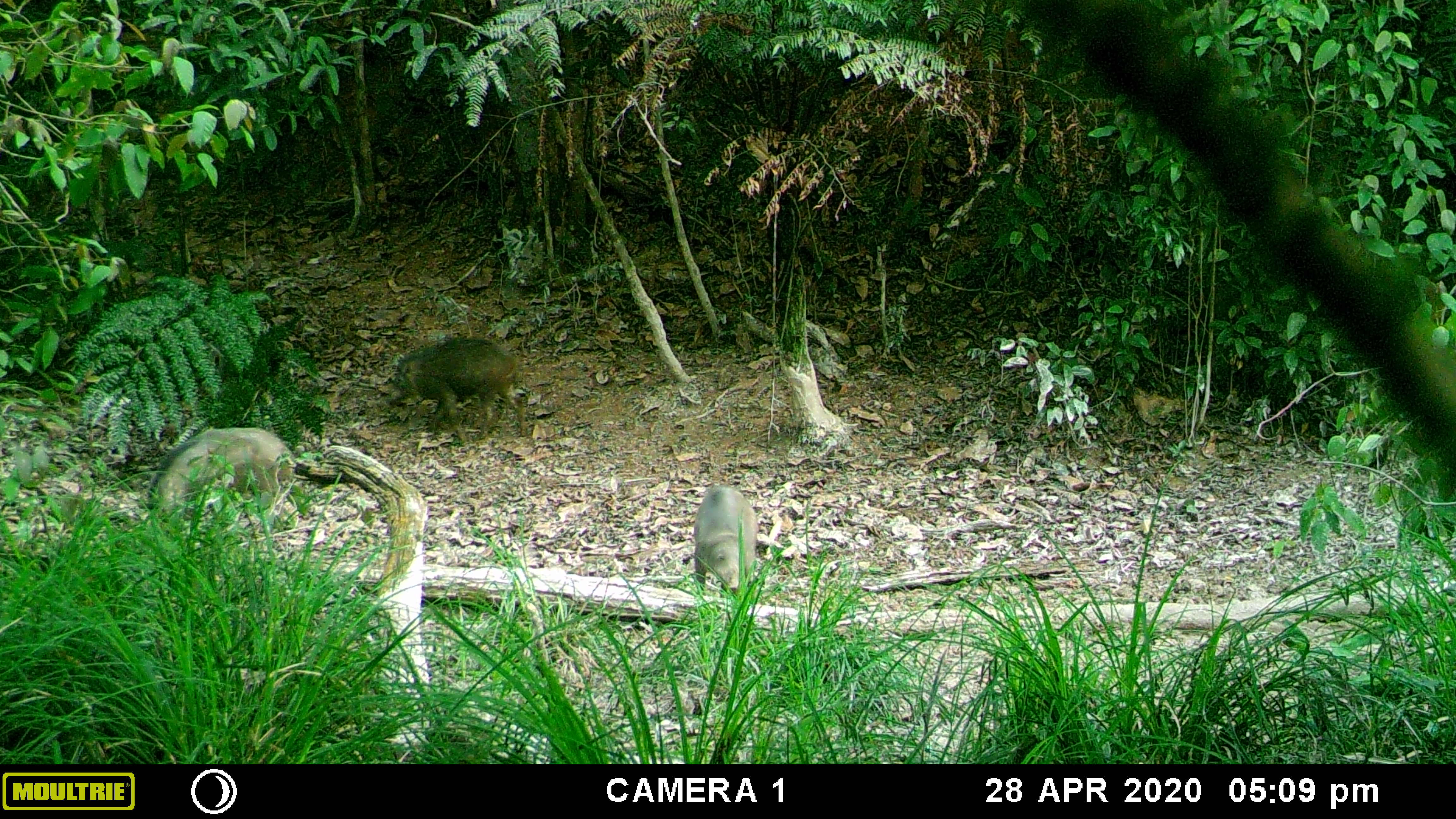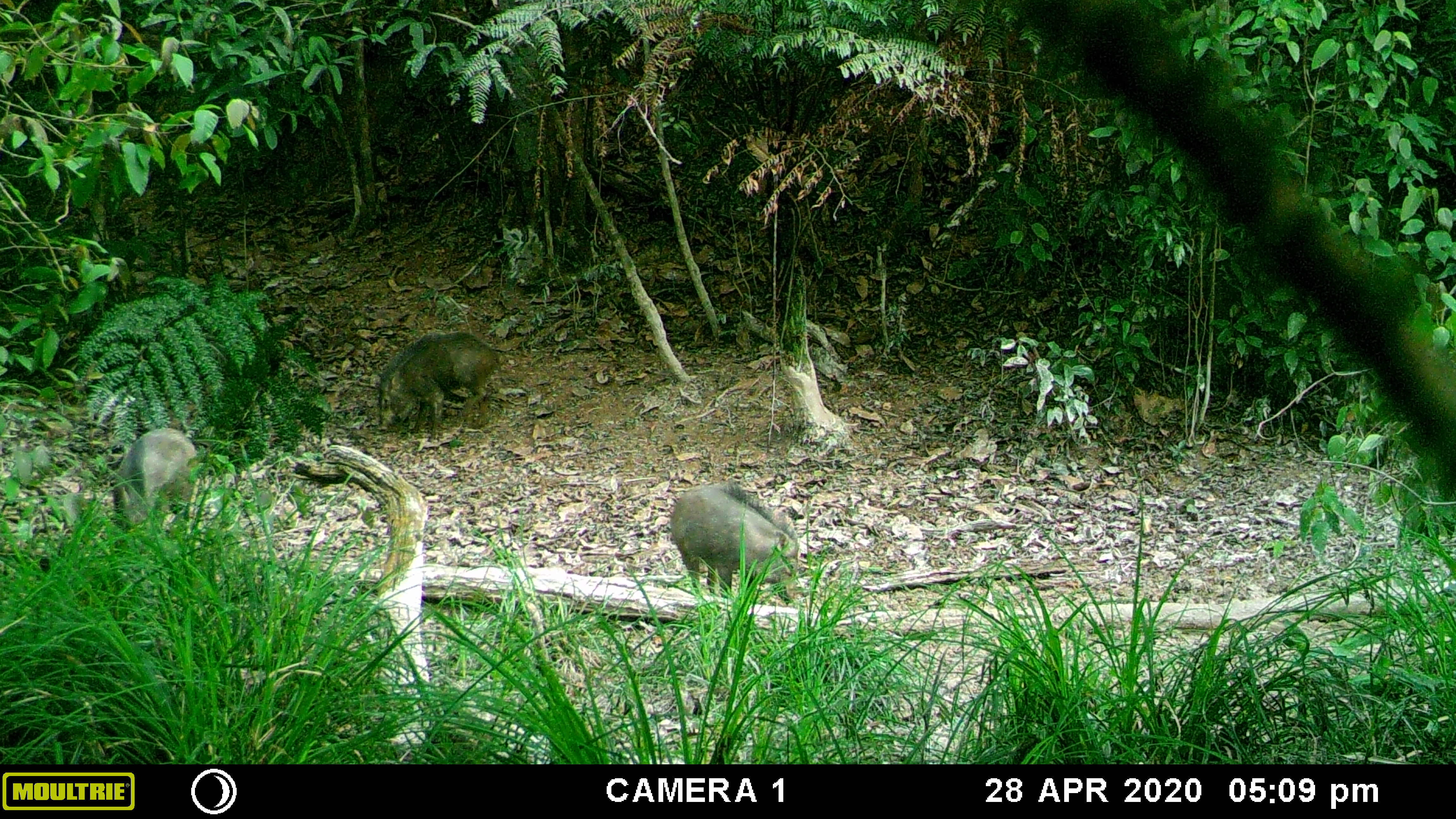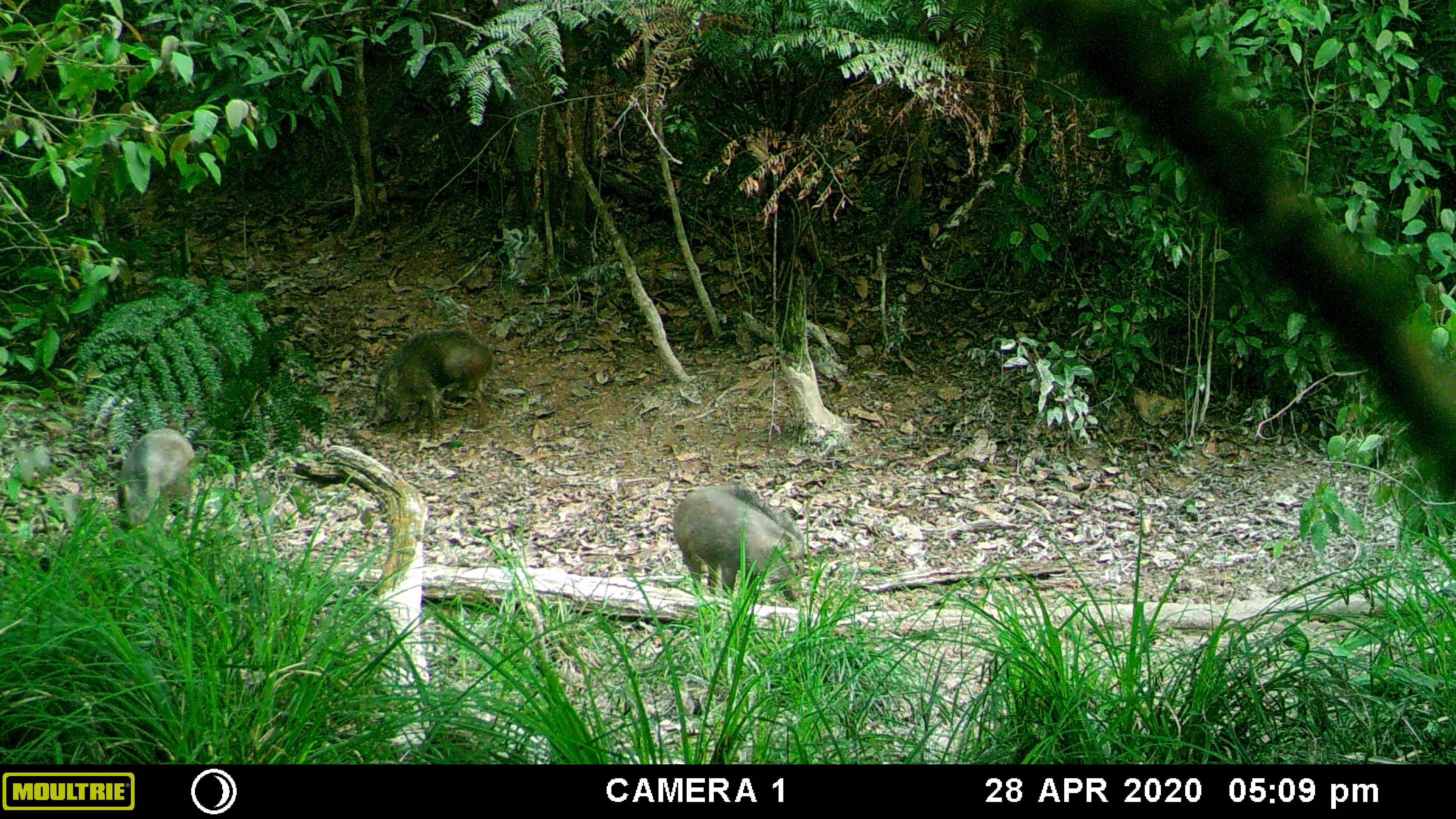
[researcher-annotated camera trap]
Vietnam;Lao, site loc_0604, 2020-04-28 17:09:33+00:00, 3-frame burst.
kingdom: Animalia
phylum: Chordata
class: Mammalia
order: Artiodactyla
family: Suidae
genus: Sus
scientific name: Sus scrofa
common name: eurasian wild pig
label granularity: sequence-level